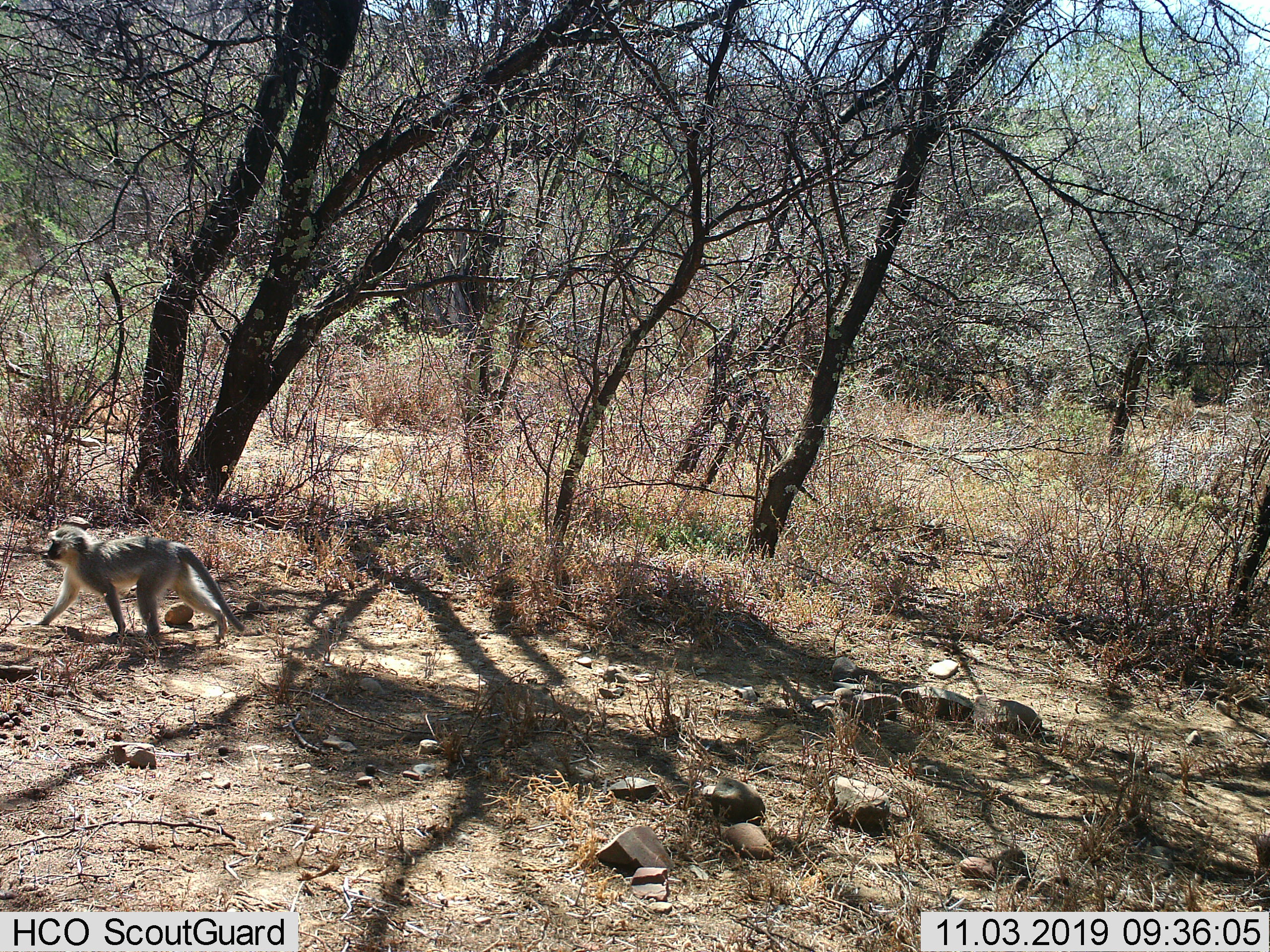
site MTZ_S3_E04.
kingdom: Animalia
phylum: Chordata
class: Mammalia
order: Primates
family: Cercopithecidae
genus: Chlorocebus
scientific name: Chlorocebus pygerythrus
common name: vervet monkey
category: monkeyvervet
Monkeyvervet (vervet monkey) (Chlorocebus pygerythrus), count 1. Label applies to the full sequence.